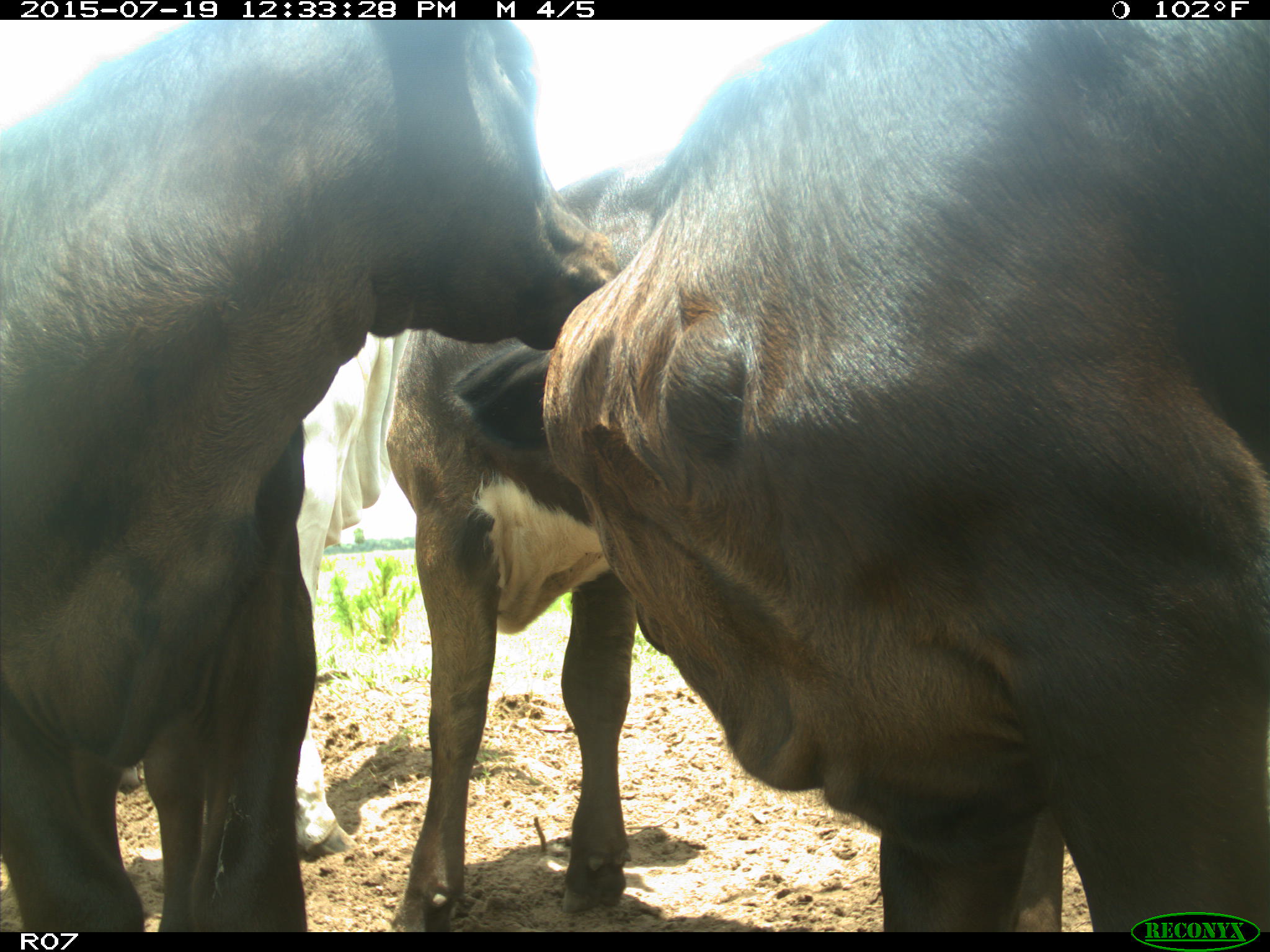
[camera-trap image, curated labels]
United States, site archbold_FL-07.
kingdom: Animalia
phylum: Chordata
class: Mammalia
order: Artiodactyla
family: Bovidae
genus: Bos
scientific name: Bos taurus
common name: domestic cow